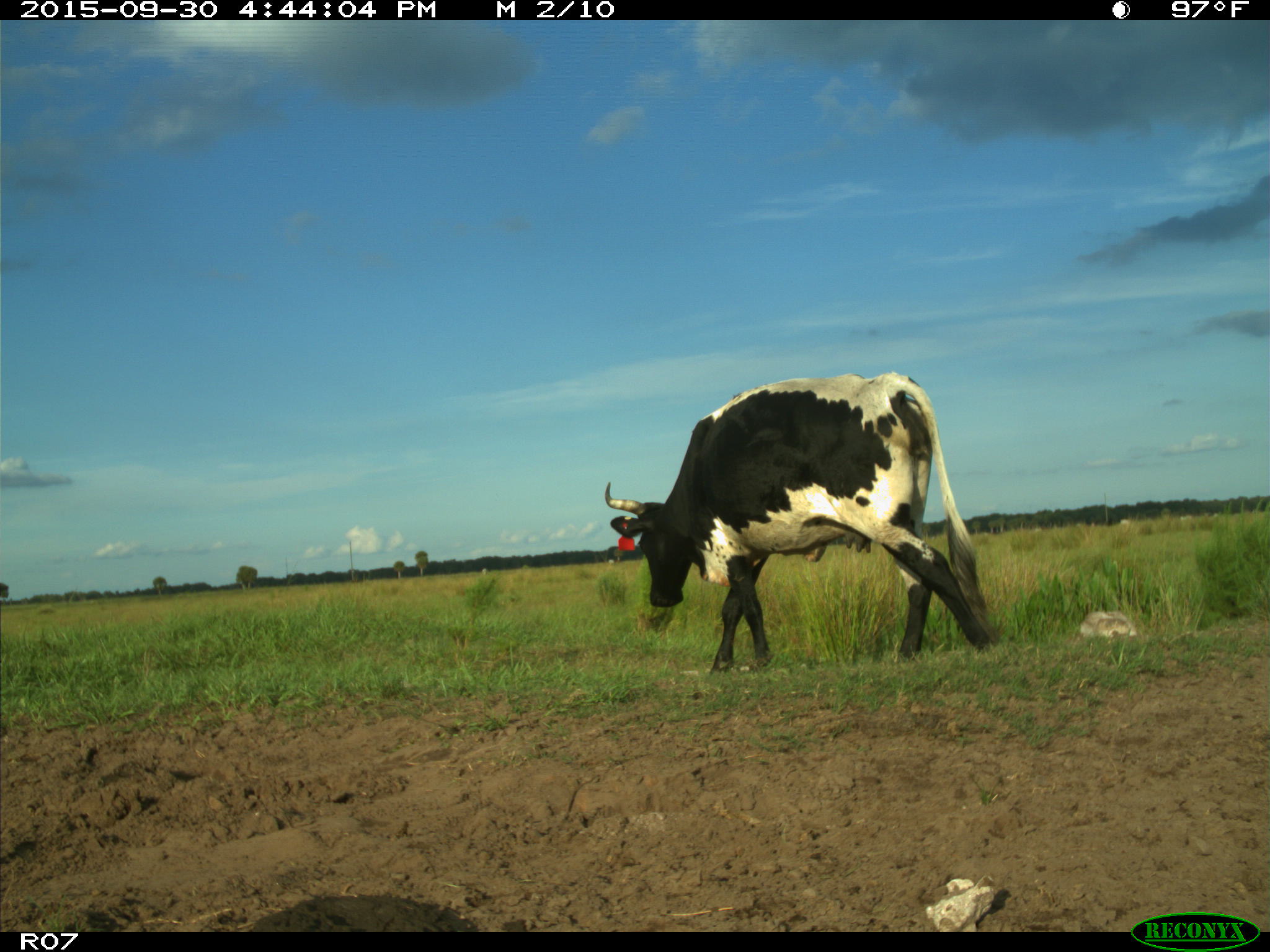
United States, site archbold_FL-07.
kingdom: Animalia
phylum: Chordata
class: Mammalia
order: Artiodactyla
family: Bovidae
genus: Bos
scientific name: Bos taurus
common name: domestic cow